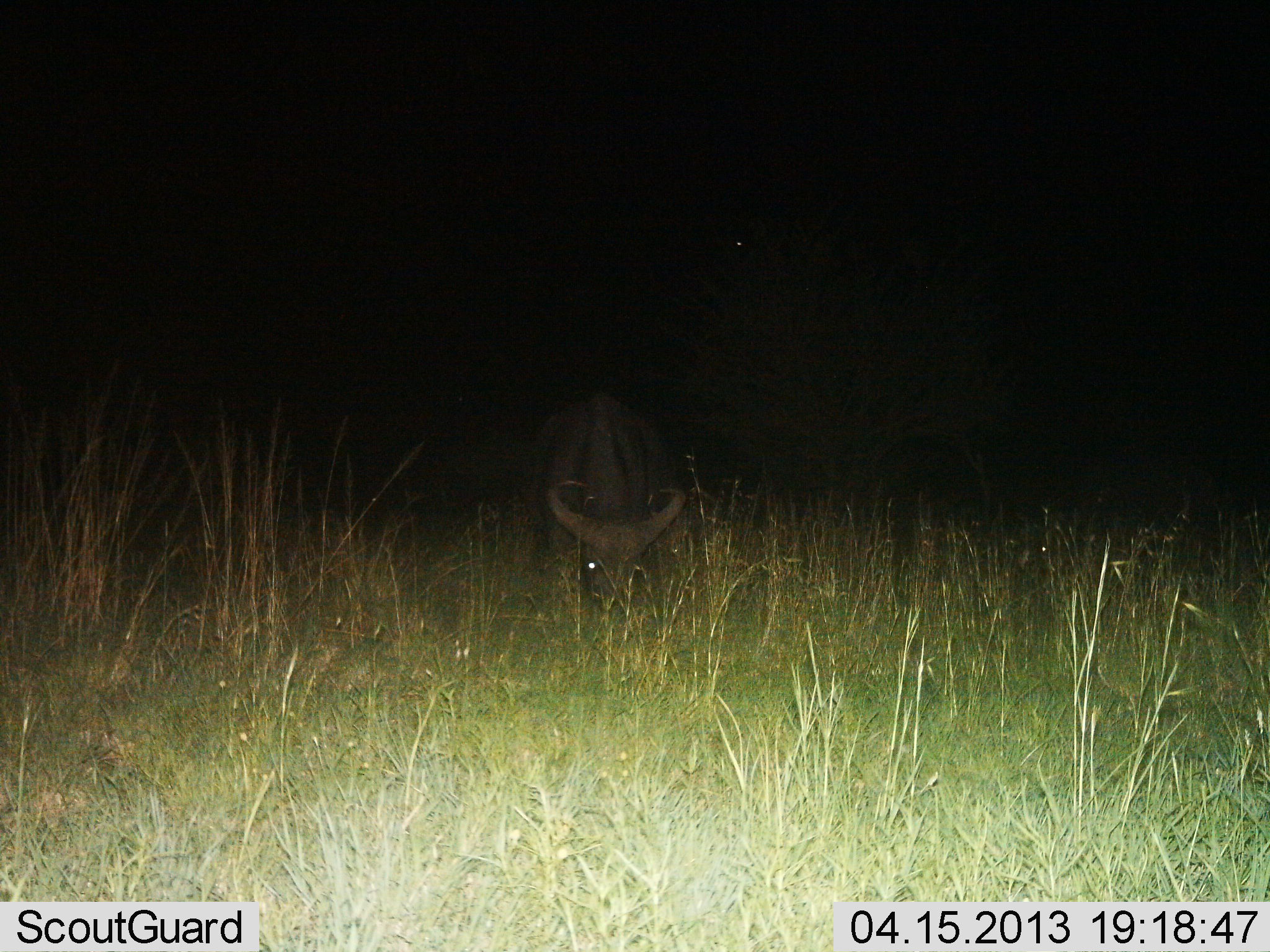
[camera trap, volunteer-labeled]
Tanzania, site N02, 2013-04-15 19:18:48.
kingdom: Animalia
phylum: Chordata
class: Mammalia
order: Artiodactyla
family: Bovidae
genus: Syncerus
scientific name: Syncerus caffer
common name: cape buffalo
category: buffalo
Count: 1.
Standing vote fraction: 21%.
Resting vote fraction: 0%.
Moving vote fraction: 0%.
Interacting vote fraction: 0%.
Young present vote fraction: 0%.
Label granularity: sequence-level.